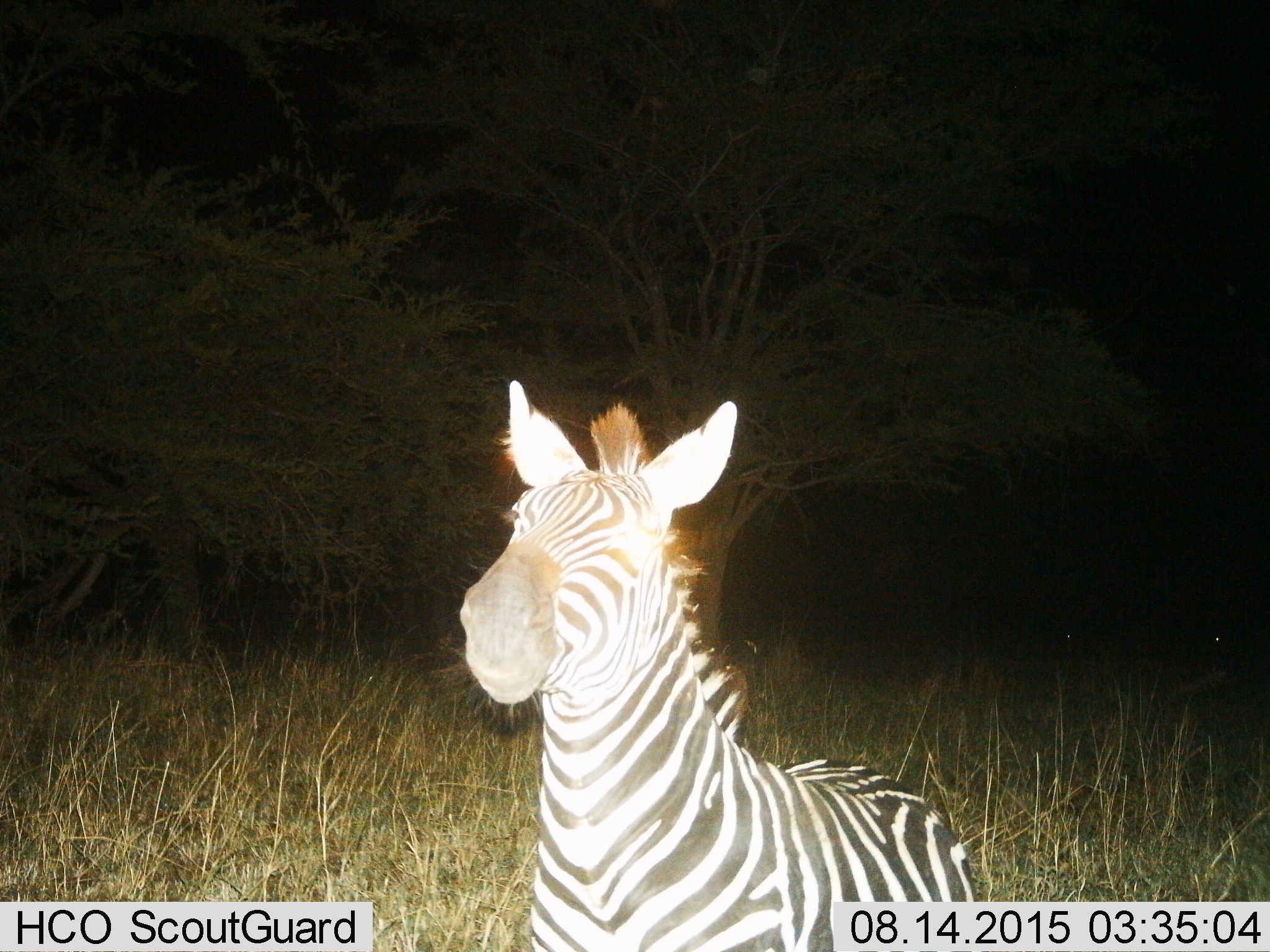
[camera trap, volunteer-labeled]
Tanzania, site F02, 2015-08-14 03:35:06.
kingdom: Animalia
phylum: Chordata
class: Mammalia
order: Perissodactyla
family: Equidae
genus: Equus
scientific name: Equus quagga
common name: plains zebra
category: zebra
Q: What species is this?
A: Zebra (plains zebra) (Equus quagga).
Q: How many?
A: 1.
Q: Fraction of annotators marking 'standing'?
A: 78%.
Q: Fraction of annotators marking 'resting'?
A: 11%.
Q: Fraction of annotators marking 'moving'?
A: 6%.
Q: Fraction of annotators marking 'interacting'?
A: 6%.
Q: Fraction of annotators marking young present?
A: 0%.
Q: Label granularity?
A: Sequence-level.